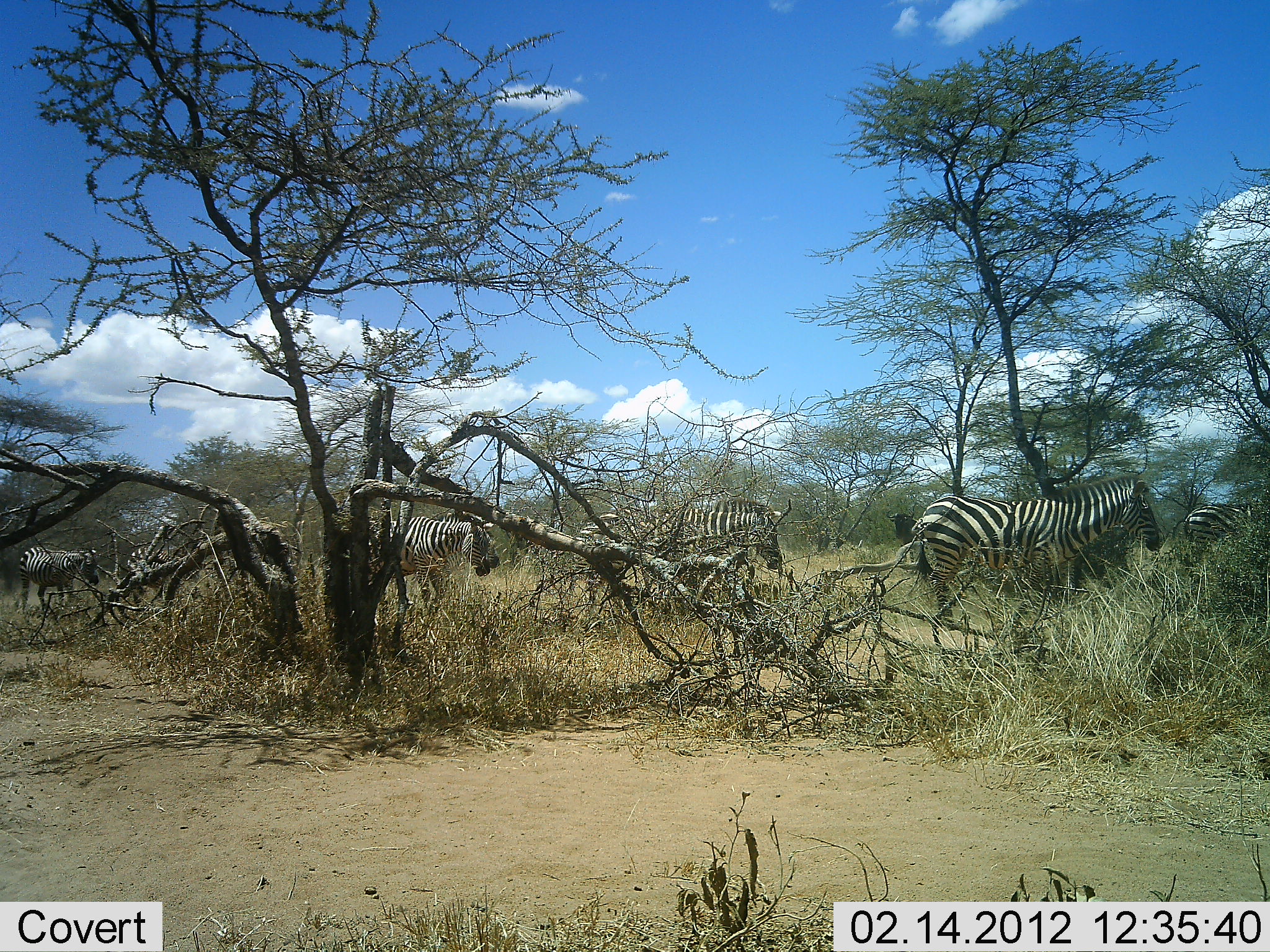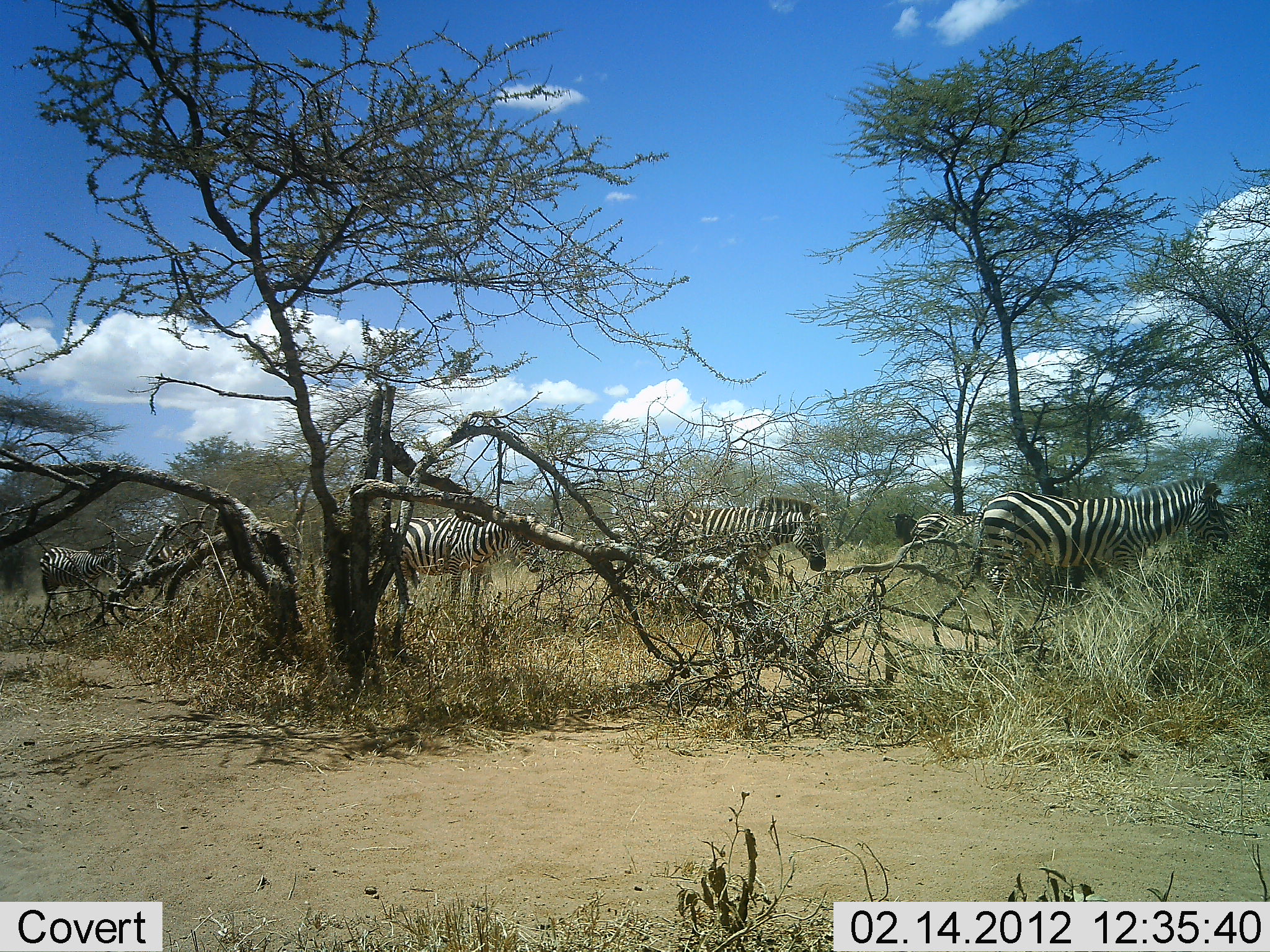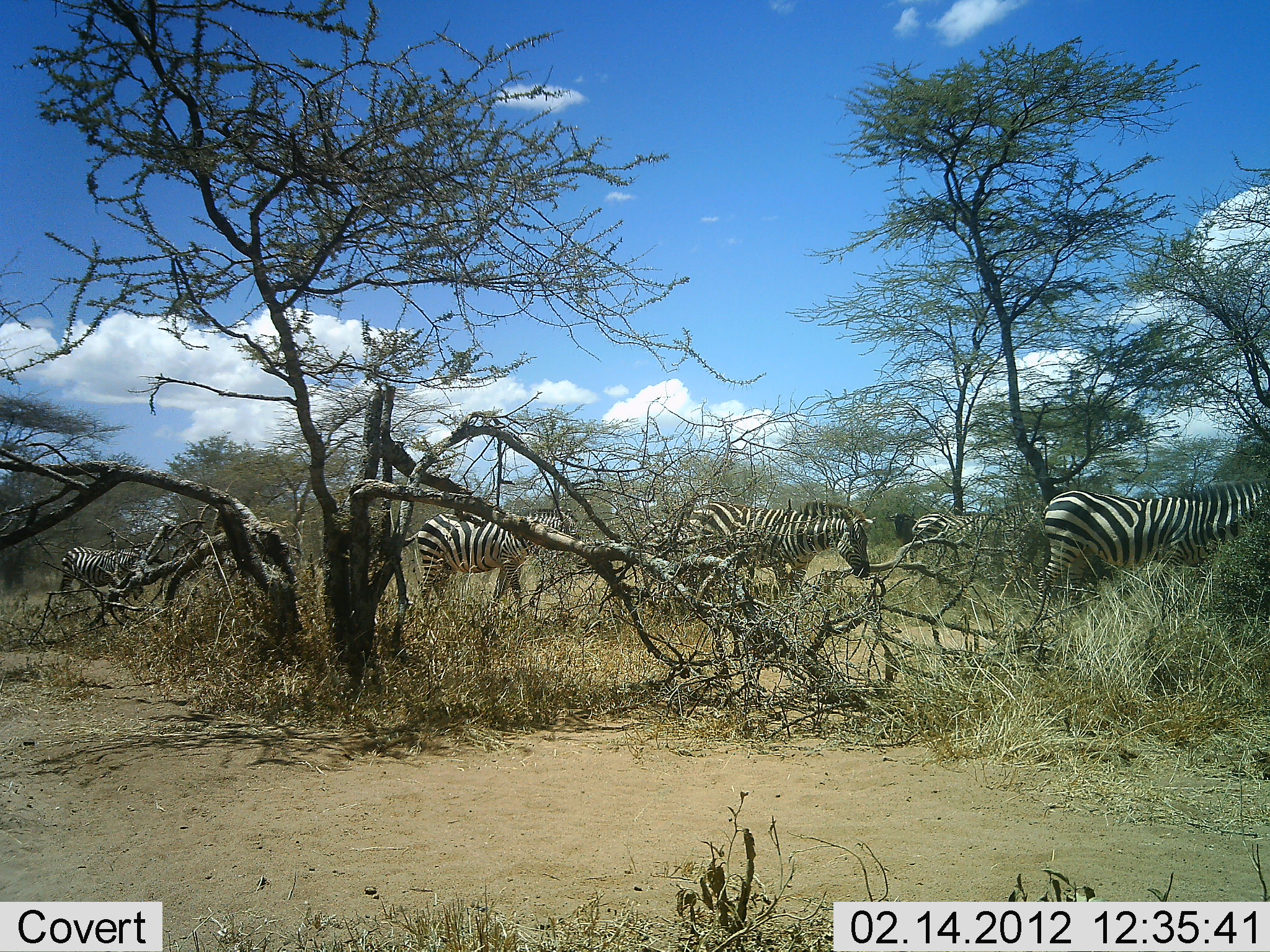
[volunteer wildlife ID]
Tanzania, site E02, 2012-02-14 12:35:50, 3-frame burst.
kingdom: Animalia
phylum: Chordata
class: Mammalia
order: Perissodactyla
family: Equidae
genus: Equus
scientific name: Equus quagga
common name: plains zebra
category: zebra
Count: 7.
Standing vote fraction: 22%.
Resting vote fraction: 0%.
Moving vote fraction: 94%.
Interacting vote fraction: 0%.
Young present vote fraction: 0%.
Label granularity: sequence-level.